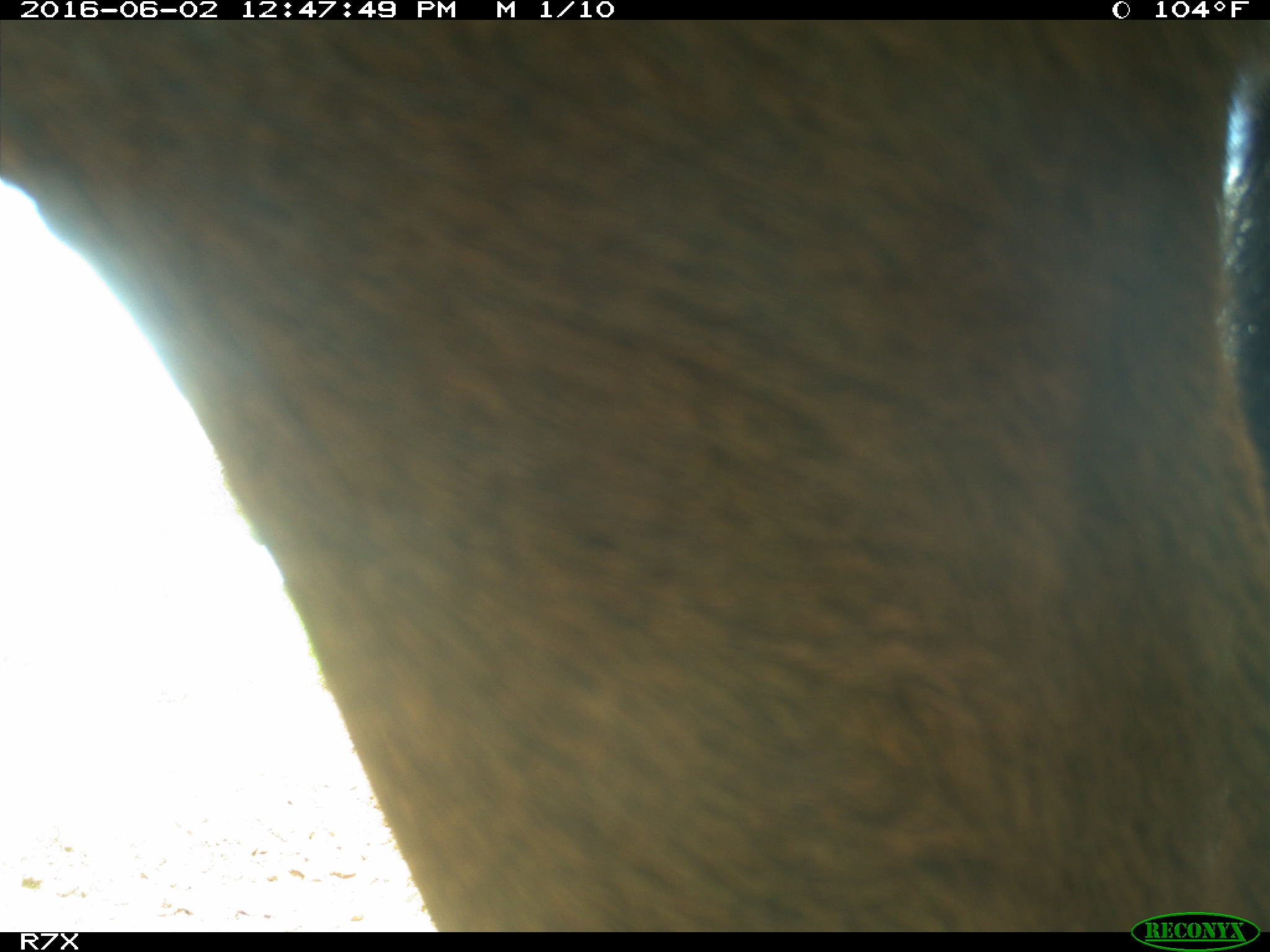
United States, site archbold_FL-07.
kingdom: Animalia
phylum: Chordata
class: Mammalia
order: Artiodactyla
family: Bovidae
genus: Bos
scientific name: Bos taurus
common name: domestic cow